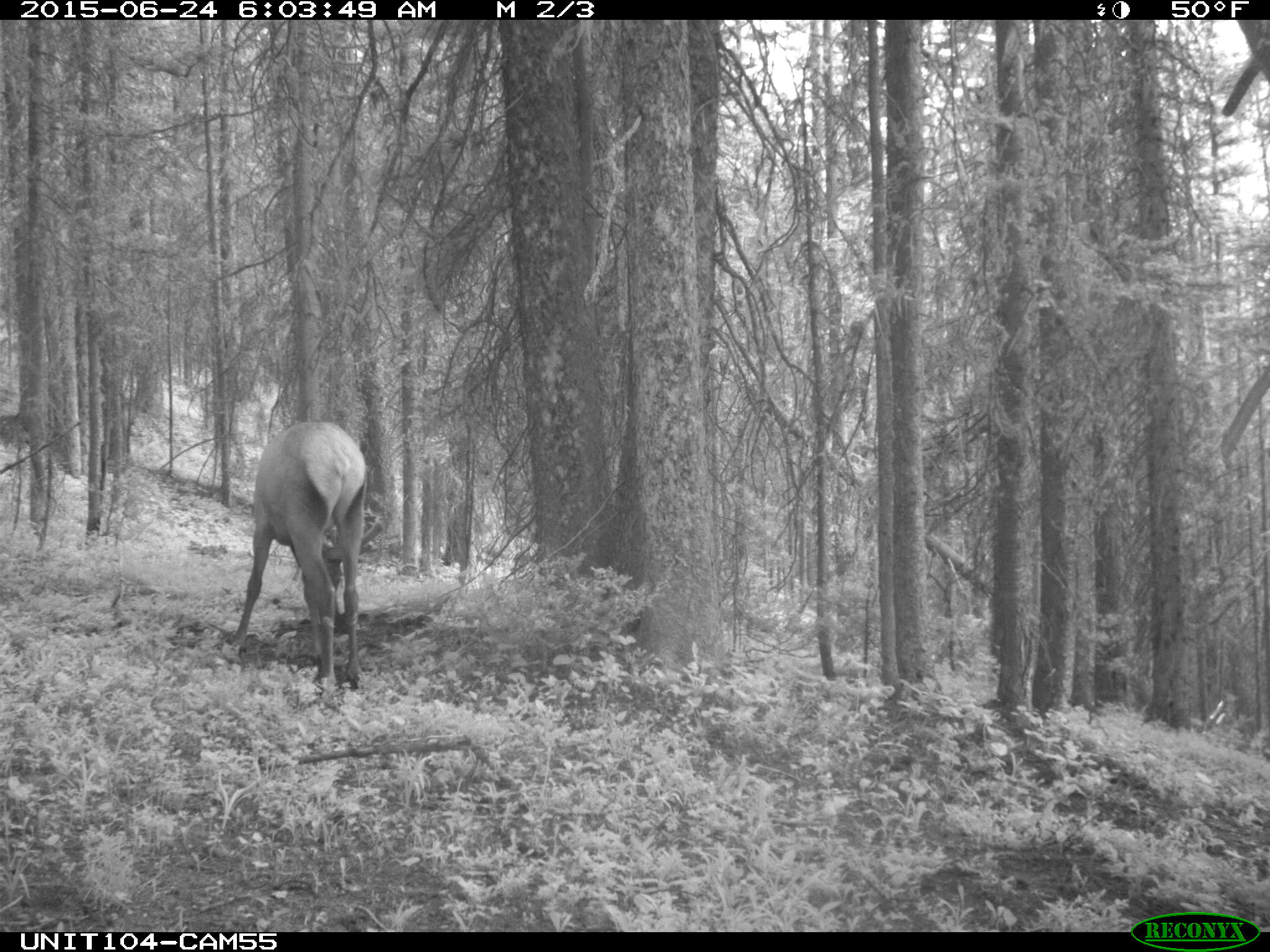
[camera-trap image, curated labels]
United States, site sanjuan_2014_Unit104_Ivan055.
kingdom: Animalia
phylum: Chordata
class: Mammalia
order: Artiodactyla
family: Cervidae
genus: Cervus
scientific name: Cervus elaphus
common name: red deer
Cervus elaphus (red deer).